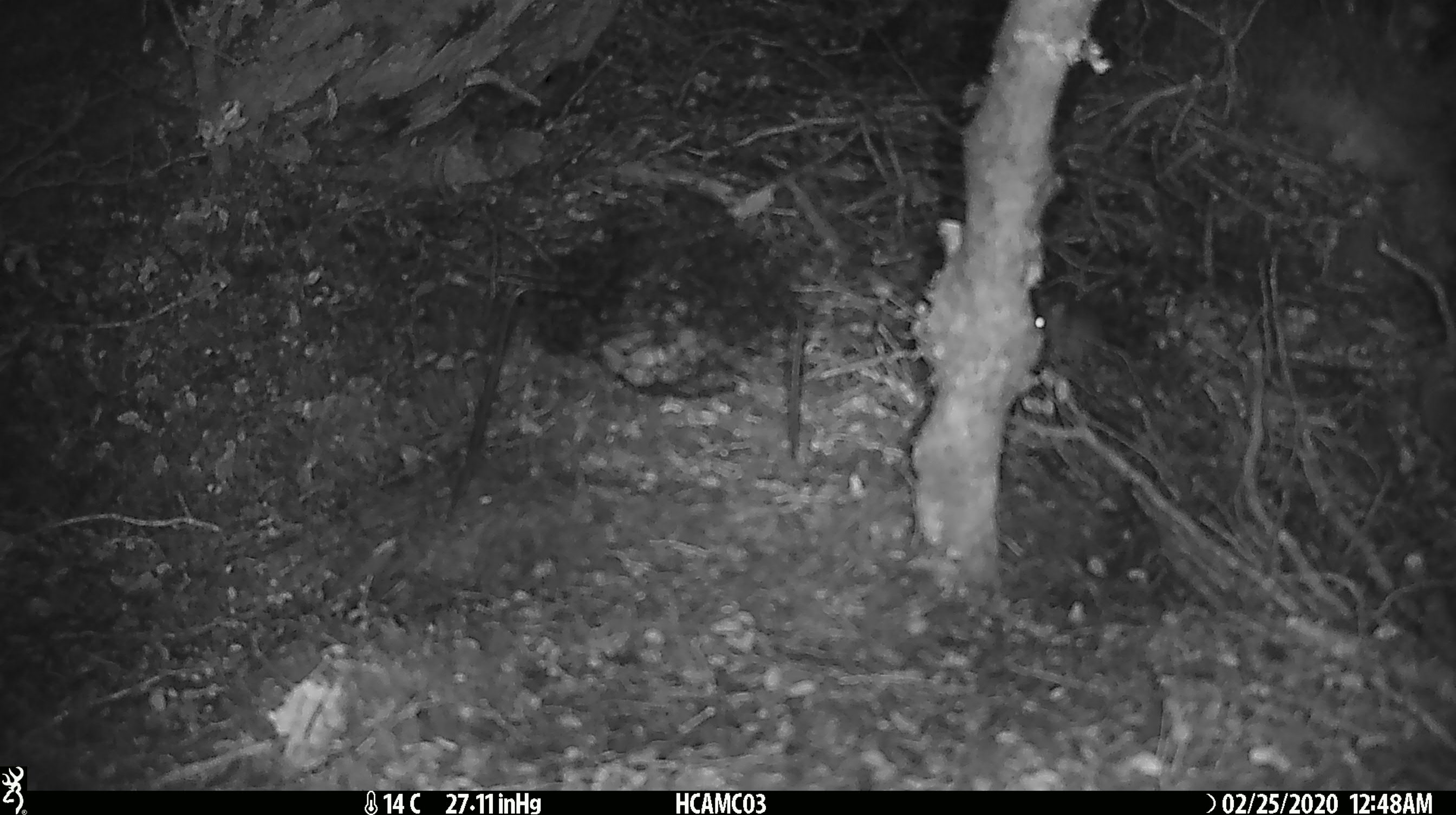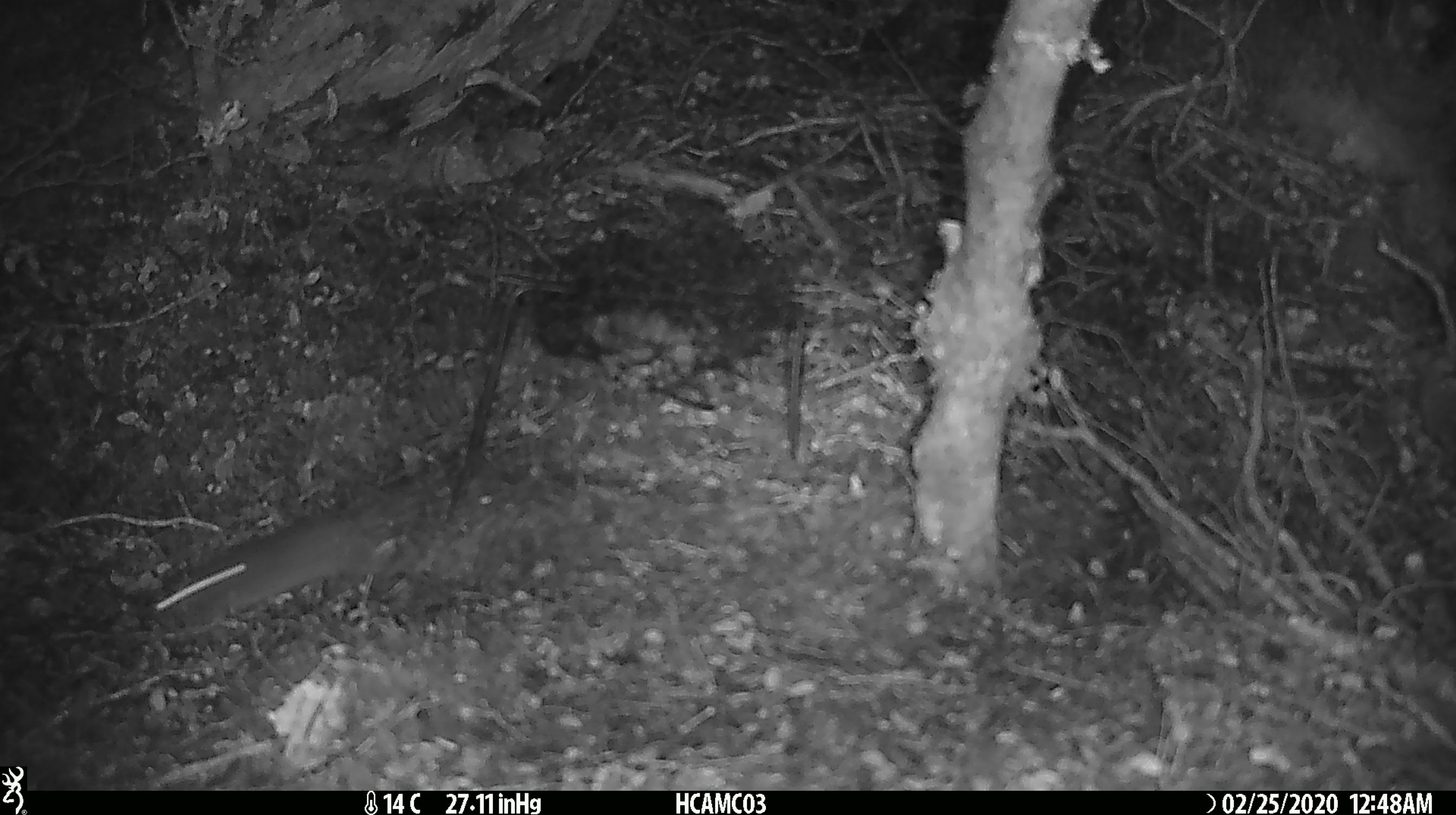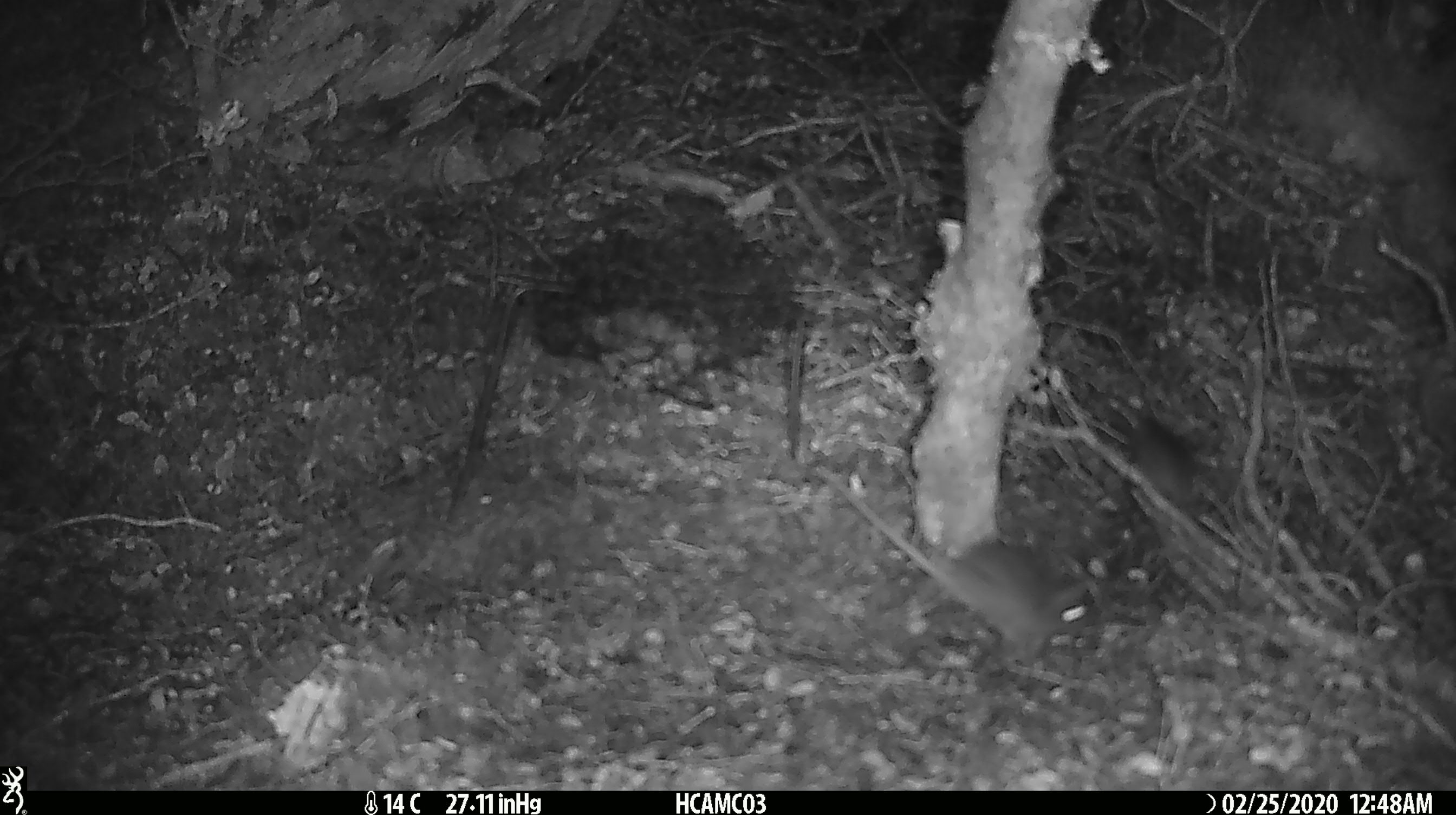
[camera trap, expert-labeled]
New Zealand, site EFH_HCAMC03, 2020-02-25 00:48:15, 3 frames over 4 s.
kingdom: Animalia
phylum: Chordata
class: Mammalia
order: Rodentia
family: Muridae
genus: Mus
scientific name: Mus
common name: mouse